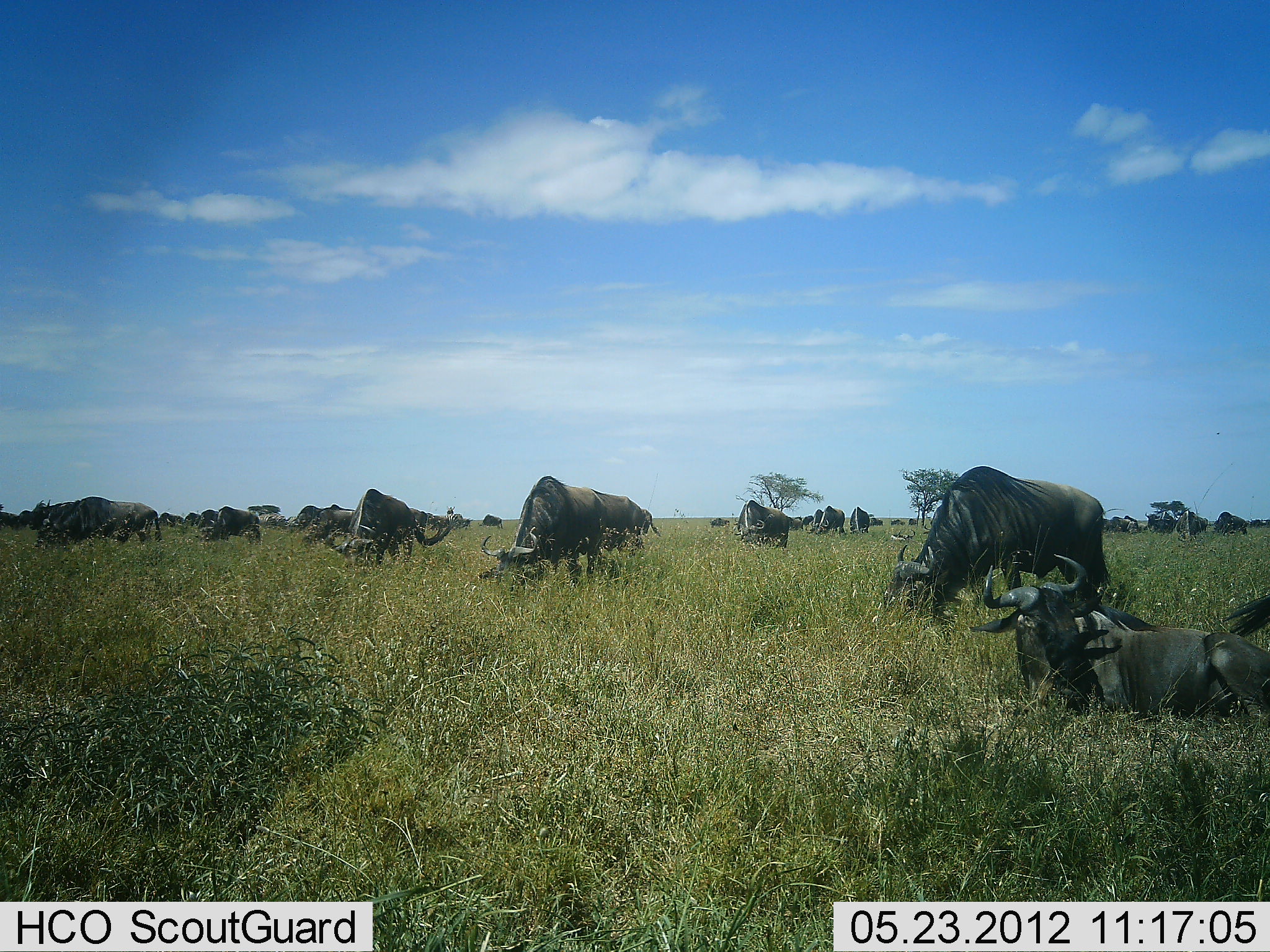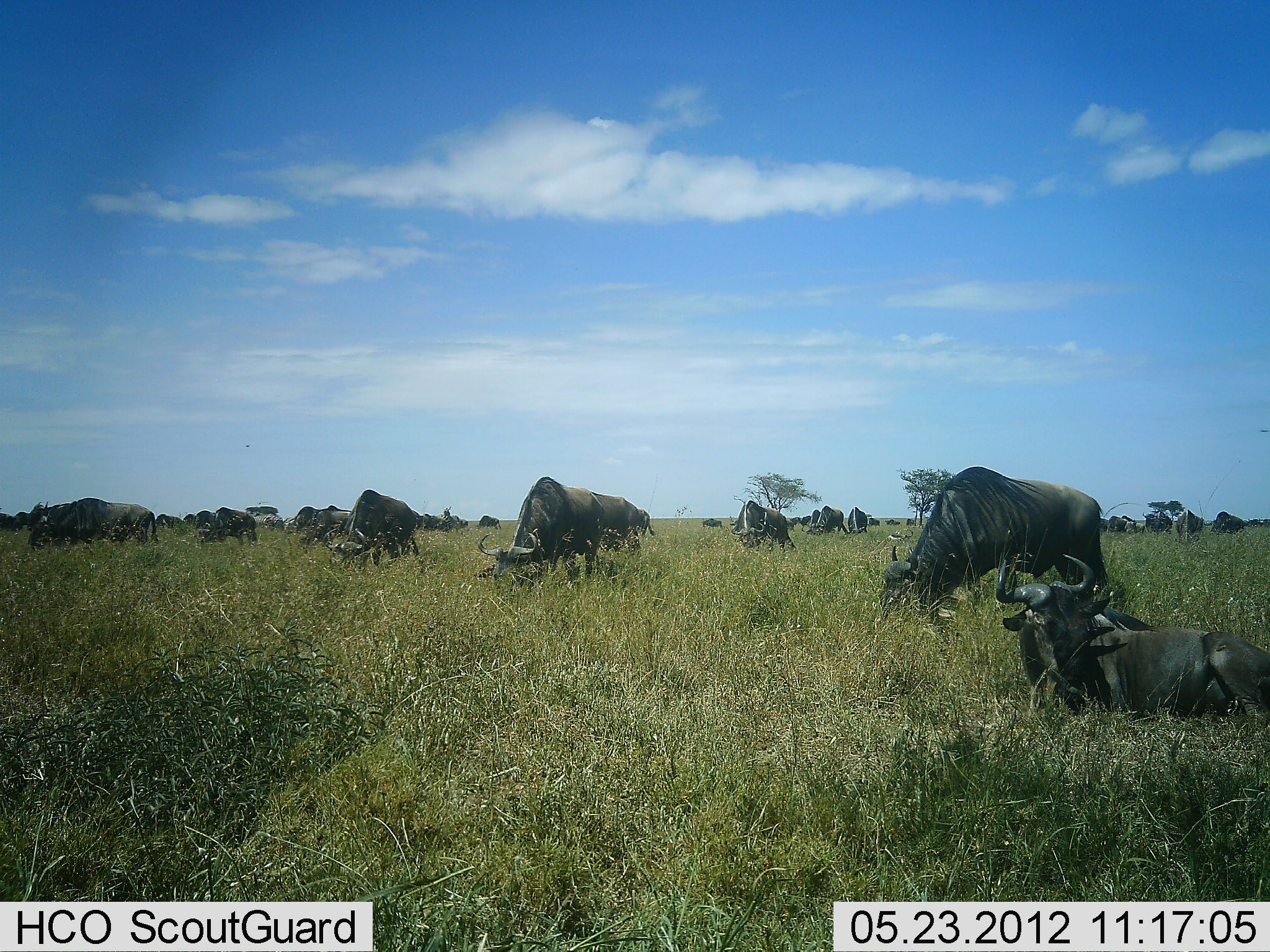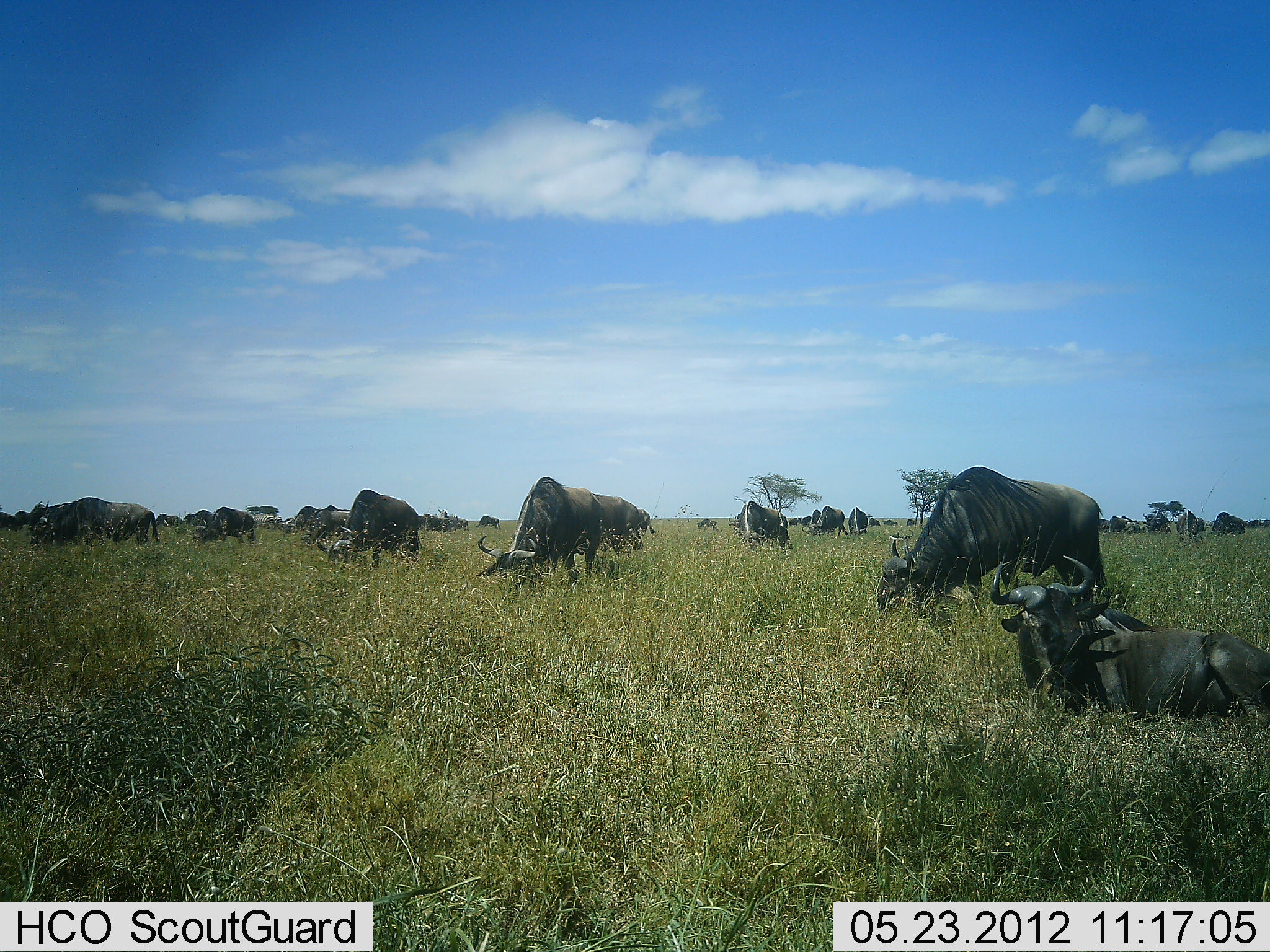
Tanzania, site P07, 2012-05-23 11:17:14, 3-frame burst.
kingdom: Animalia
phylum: Chordata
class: Mammalia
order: Artiodactyla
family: Bovidae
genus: Connochaetes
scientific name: Connochaetes taurinus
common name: blue wildebeest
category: wildebeest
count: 11-50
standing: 46%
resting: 75%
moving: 4%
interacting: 0%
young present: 0%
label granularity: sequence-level